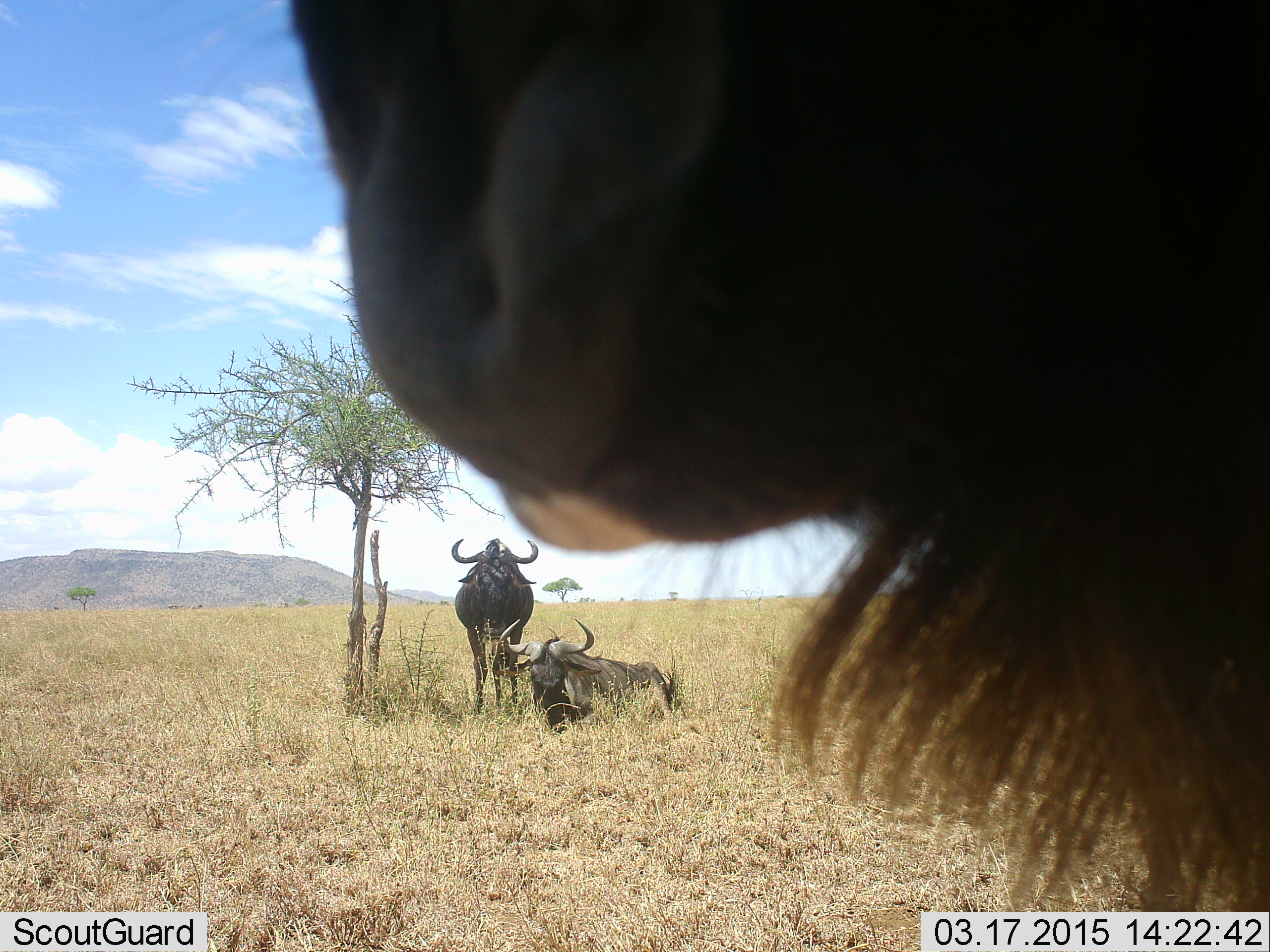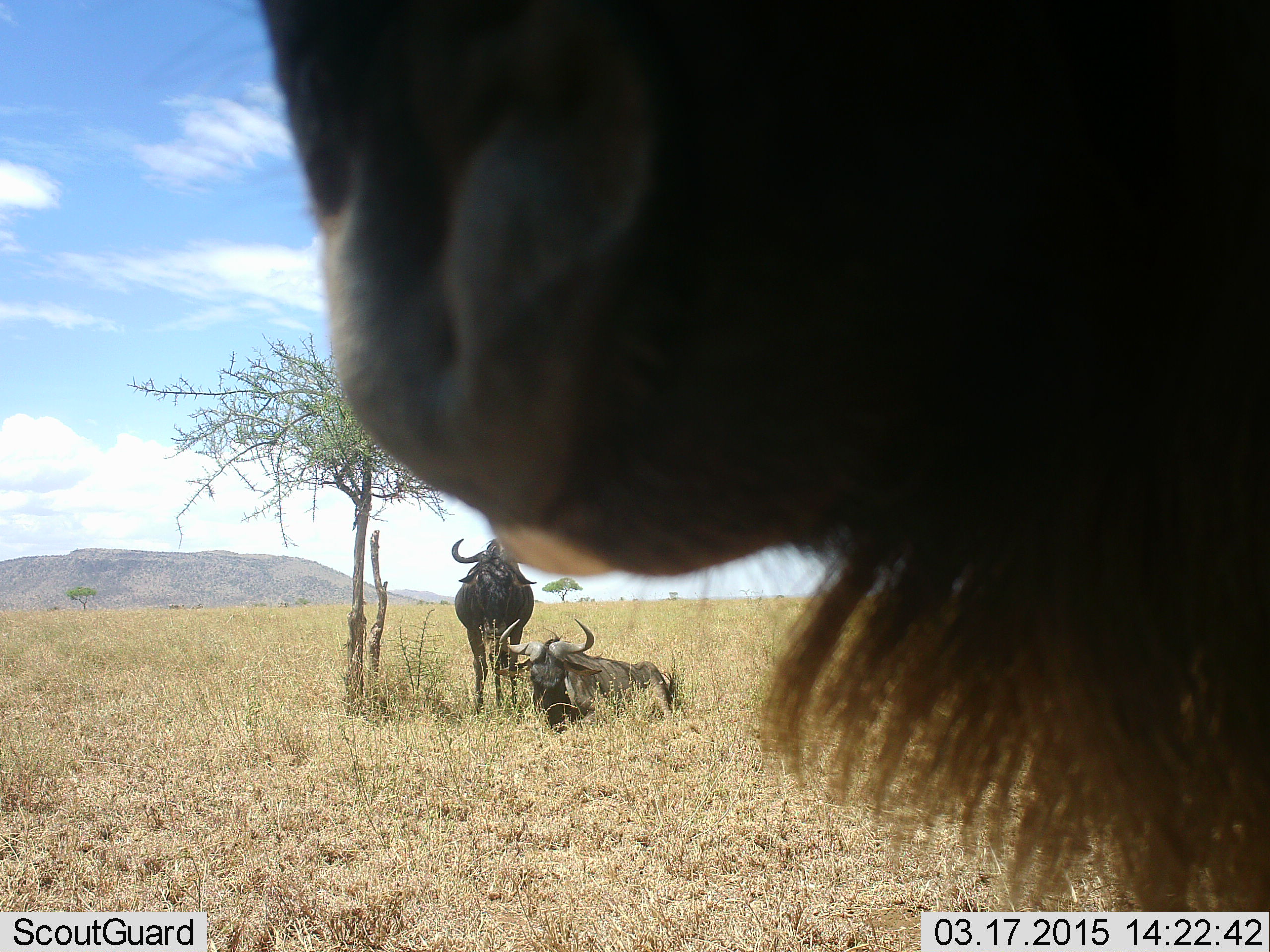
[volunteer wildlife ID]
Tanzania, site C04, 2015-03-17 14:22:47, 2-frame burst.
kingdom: Animalia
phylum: Chordata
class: Mammalia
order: Artiodactyla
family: Bovidae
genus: Connochaetes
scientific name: Connochaetes taurinus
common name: blue wildebeest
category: wildebeest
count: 3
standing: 90%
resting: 90%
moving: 0%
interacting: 0%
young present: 0%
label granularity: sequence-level